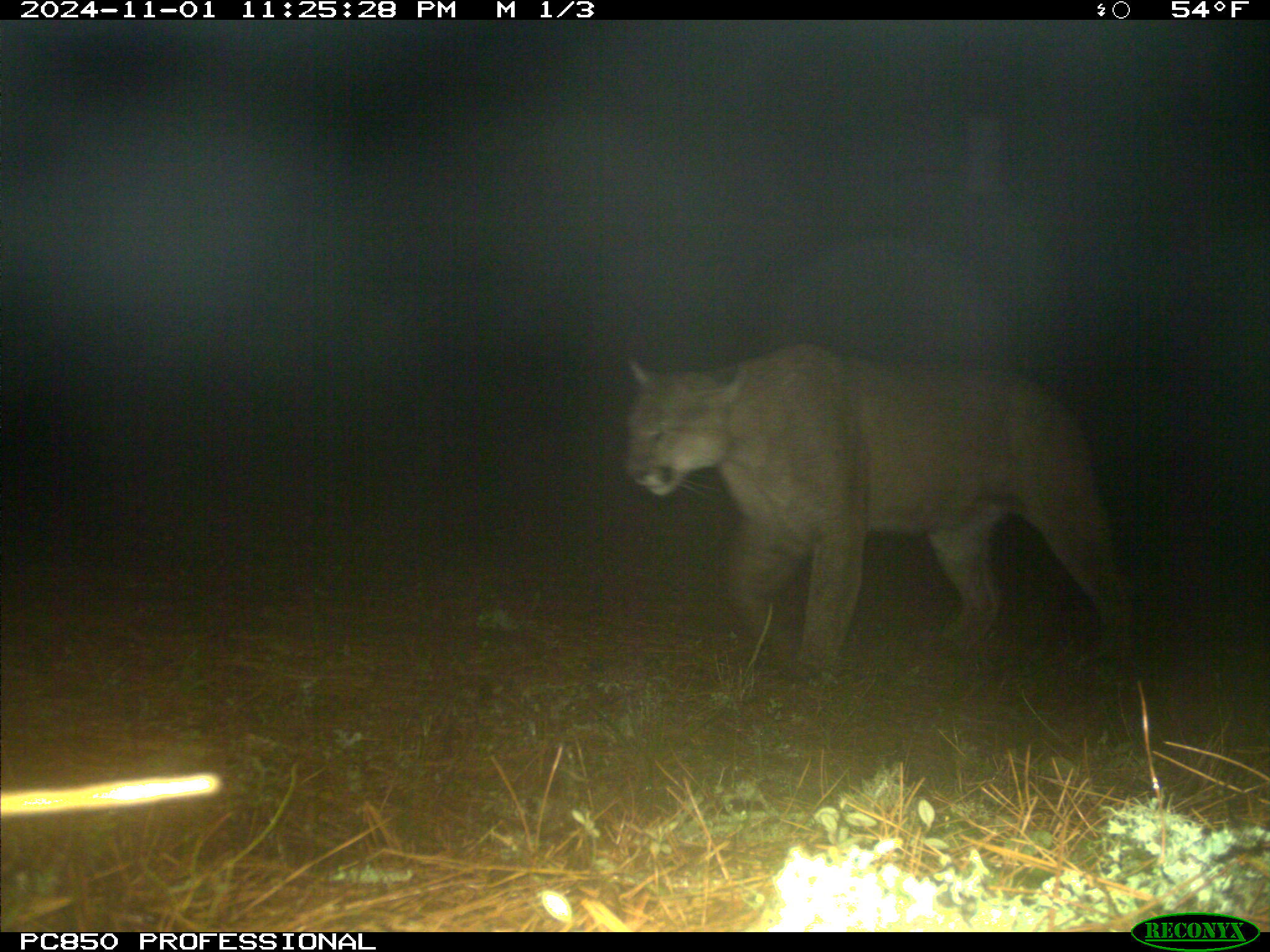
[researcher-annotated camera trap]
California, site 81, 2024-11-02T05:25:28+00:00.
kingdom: Animalia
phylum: Chordata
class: Mammalia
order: Carnivora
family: Felidae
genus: Puma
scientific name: Puma concolor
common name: puma